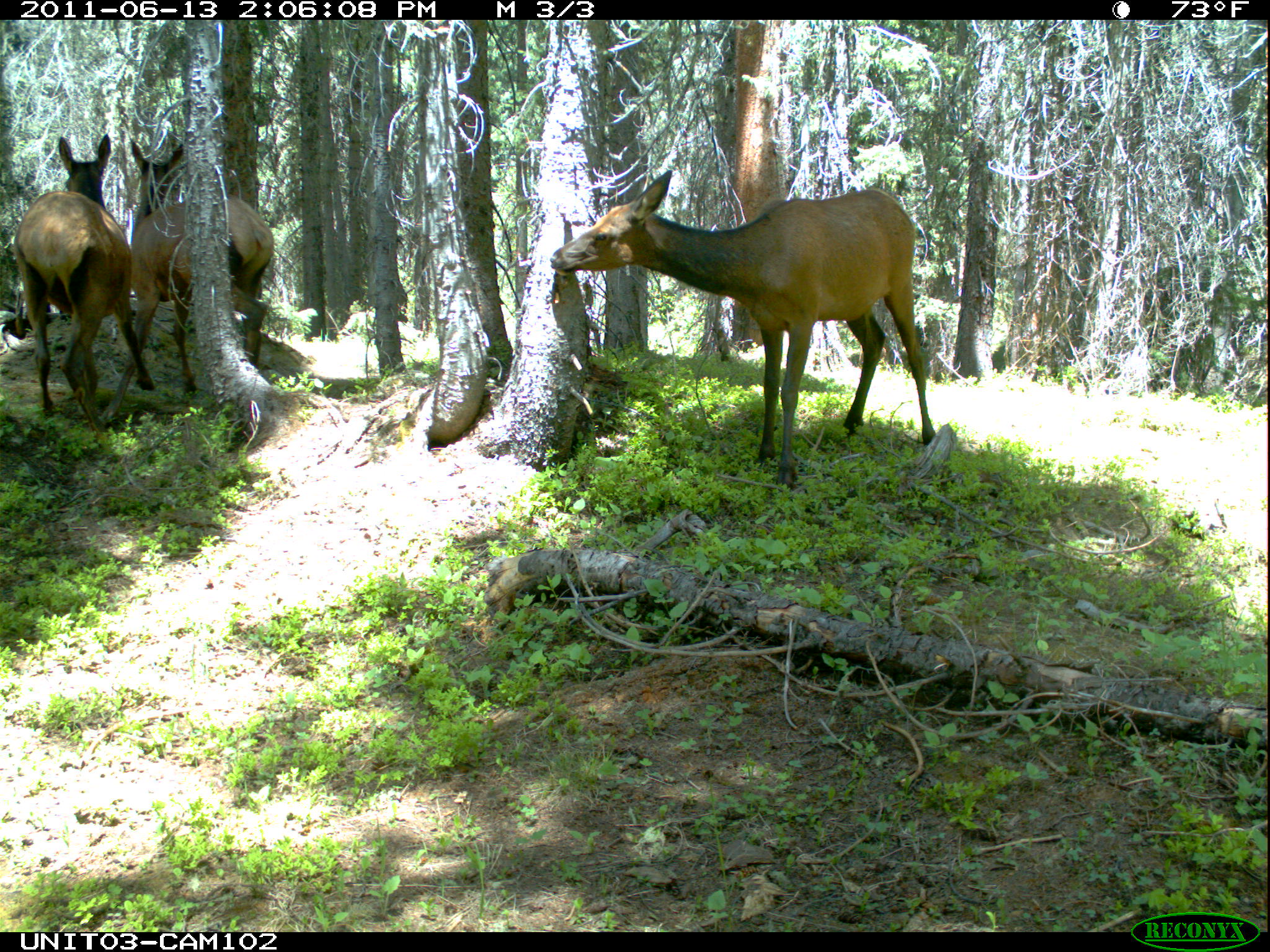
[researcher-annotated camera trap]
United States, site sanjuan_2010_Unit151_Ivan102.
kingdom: Animalia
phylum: Chordata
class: Mammalia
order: Artiodactyla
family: Cervidae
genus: Cervus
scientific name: Cervus elaphus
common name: red deer